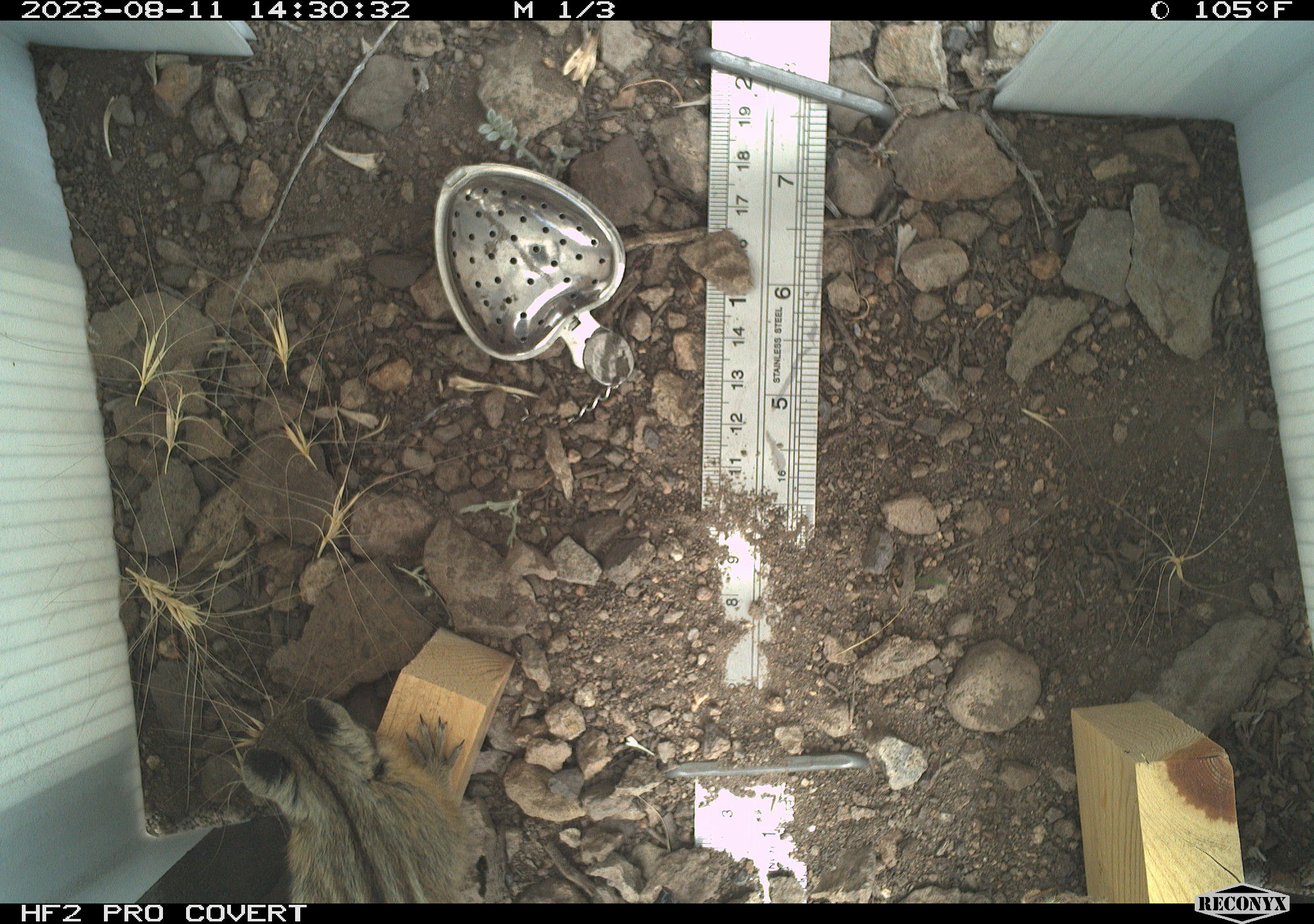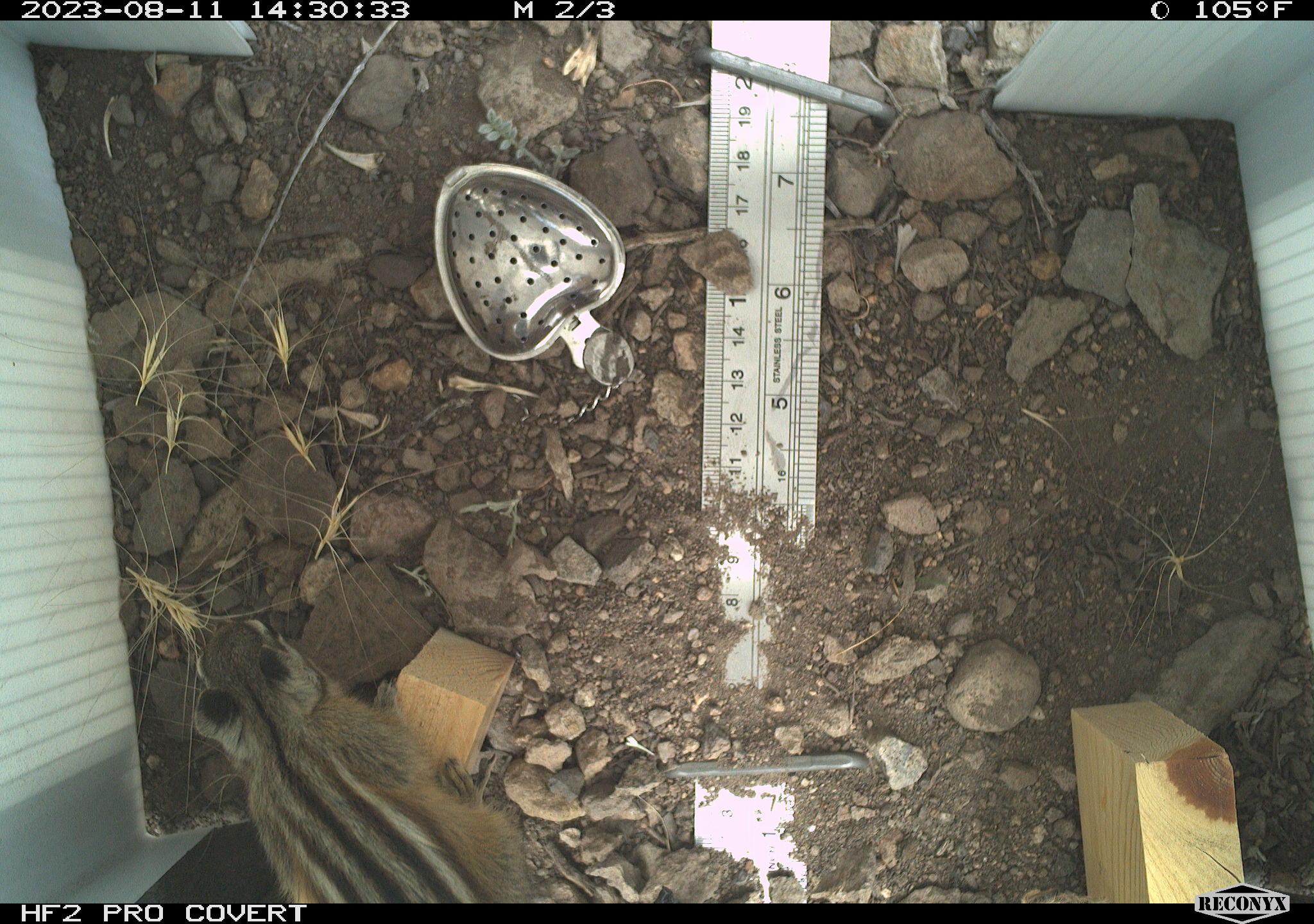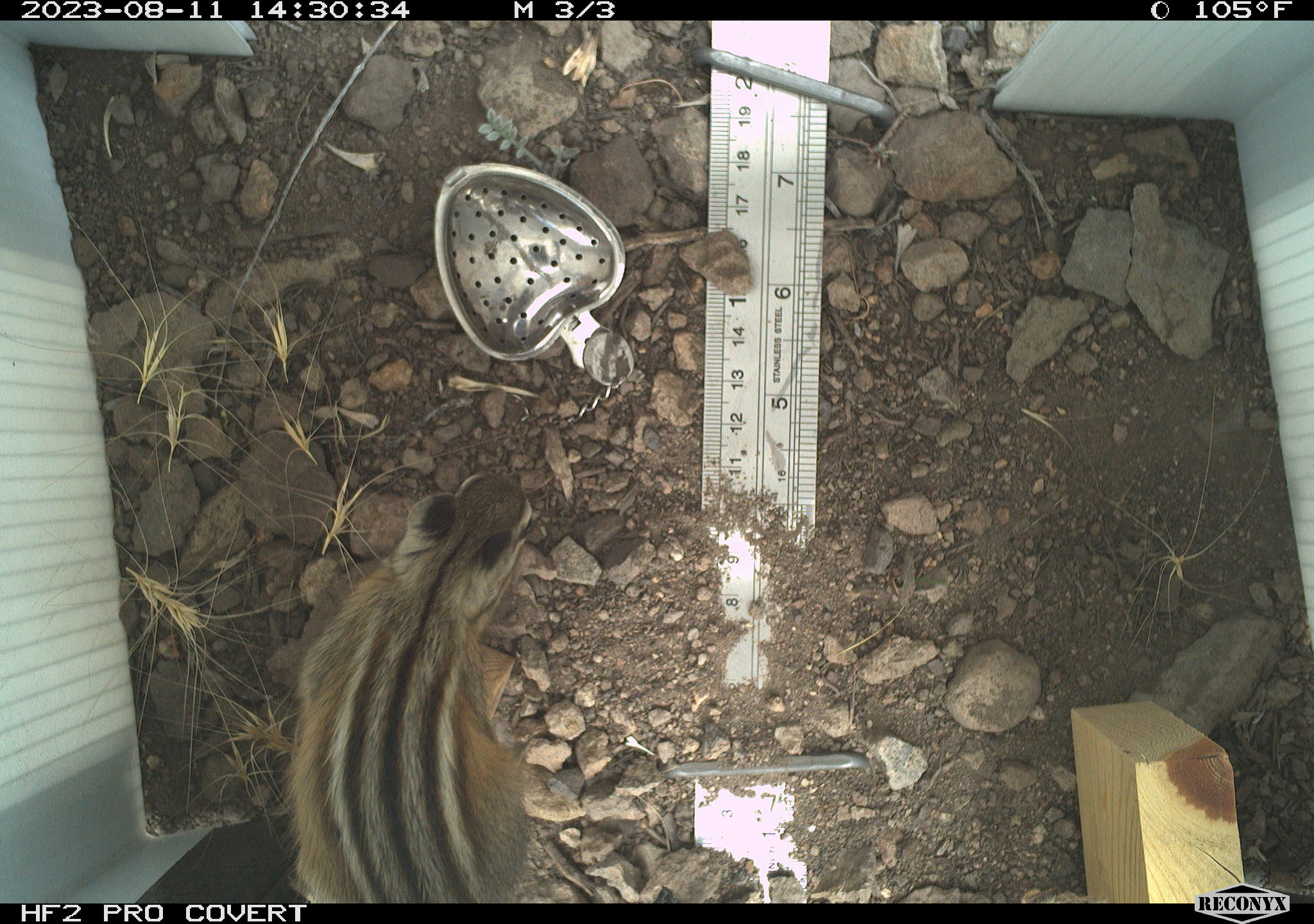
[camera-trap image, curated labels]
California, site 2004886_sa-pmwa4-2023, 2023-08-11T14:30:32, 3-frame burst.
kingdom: Animalia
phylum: Chordata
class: Mammalia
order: Rodentia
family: Sciuridae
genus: Neotamias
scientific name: Neotamias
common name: western chipmunks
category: neotamias species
Neotamias species (western chipmunks) (Neotamias).